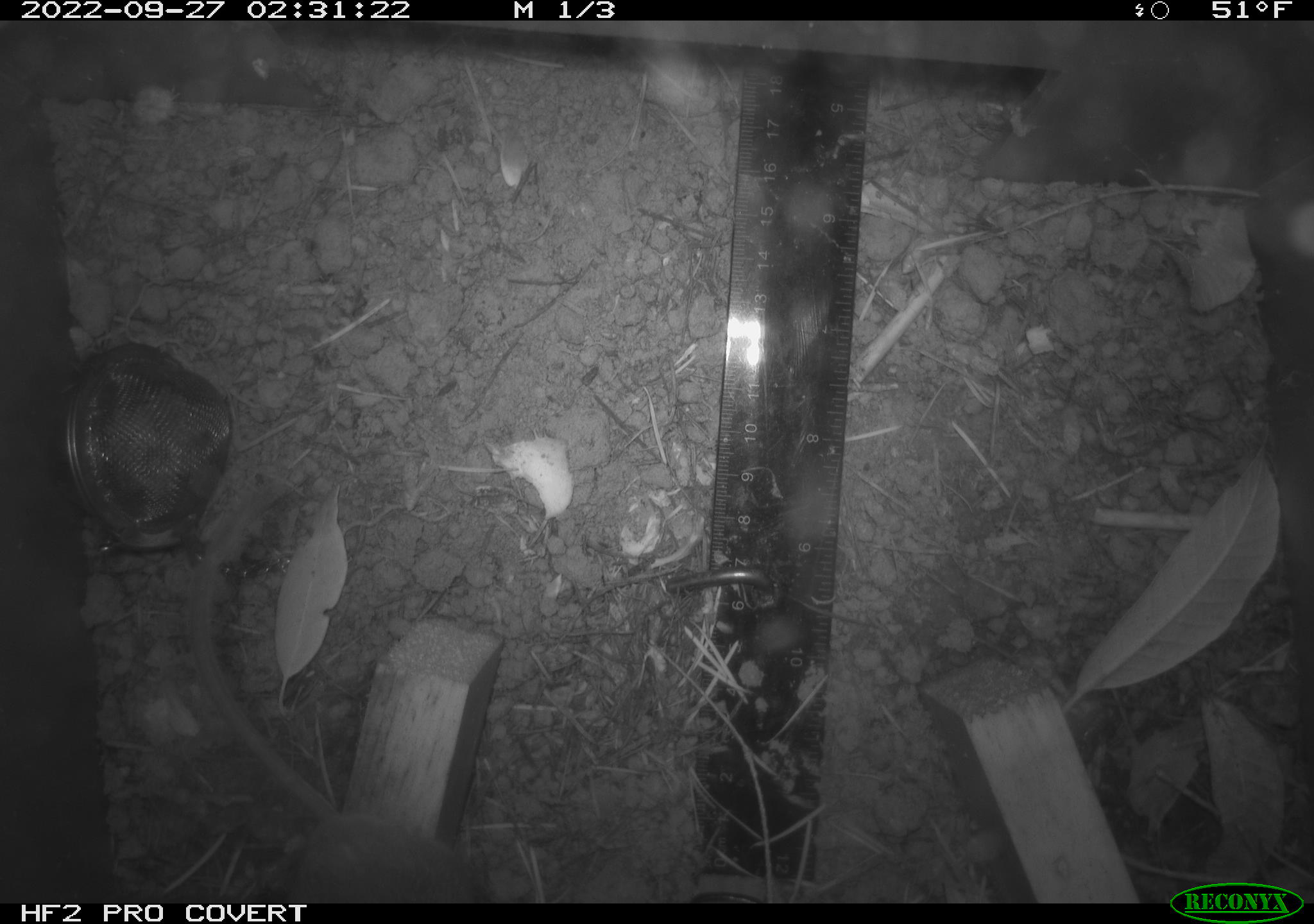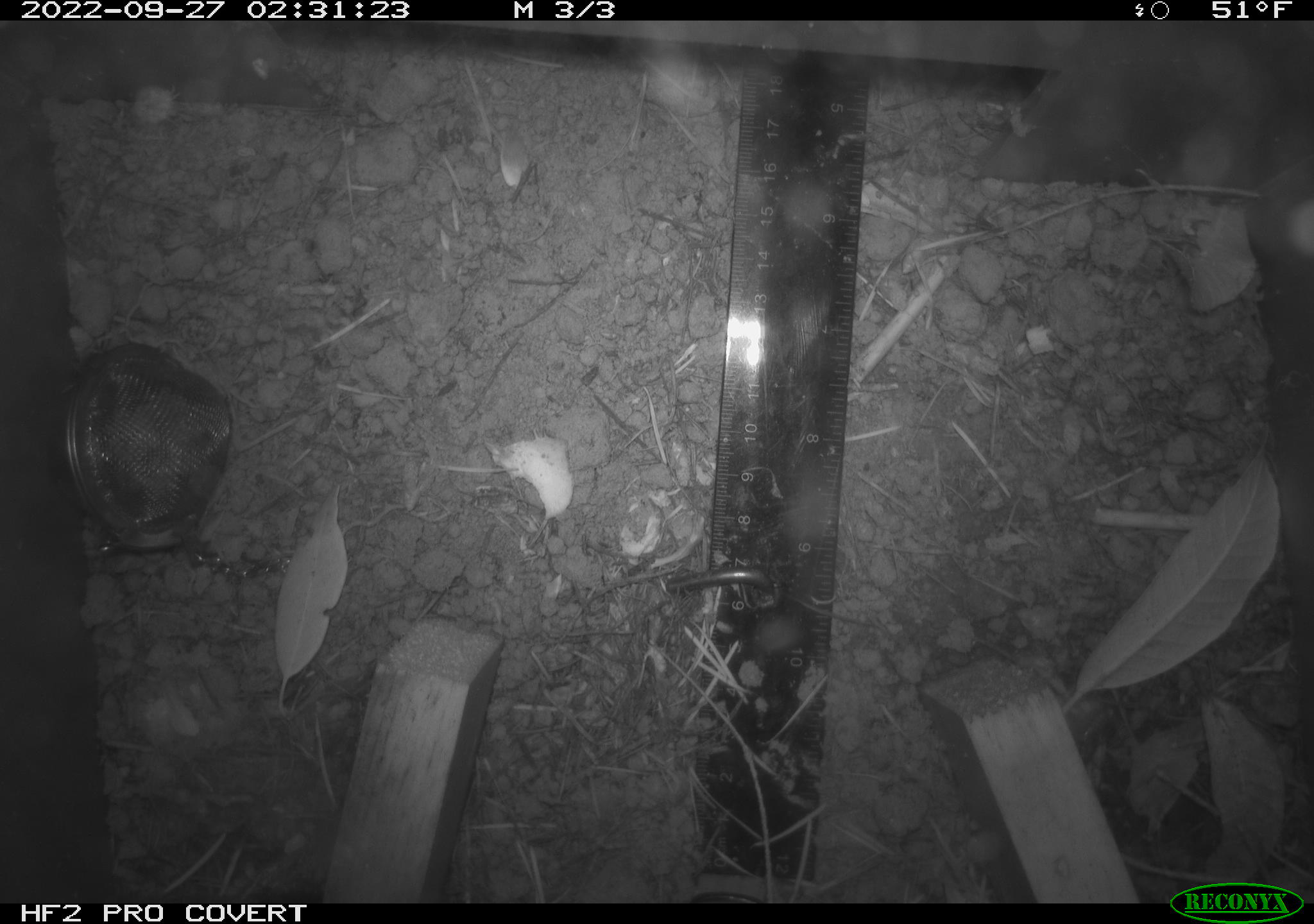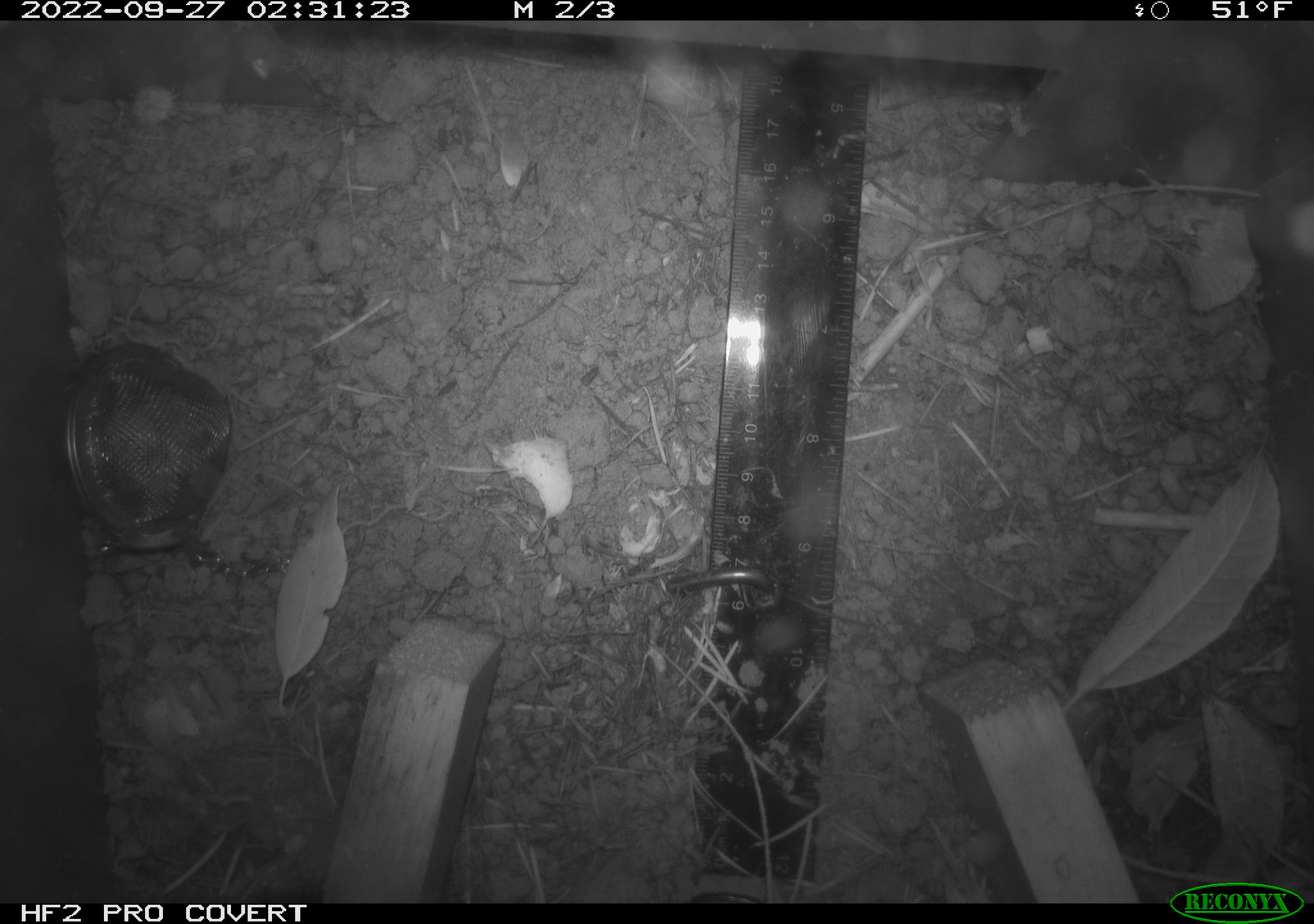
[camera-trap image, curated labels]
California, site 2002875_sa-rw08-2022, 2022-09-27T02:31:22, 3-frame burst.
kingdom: Animalia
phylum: Chordata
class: Mammalia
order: Rodentia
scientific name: Rodentia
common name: mouse species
Mouse species (Rodentia).